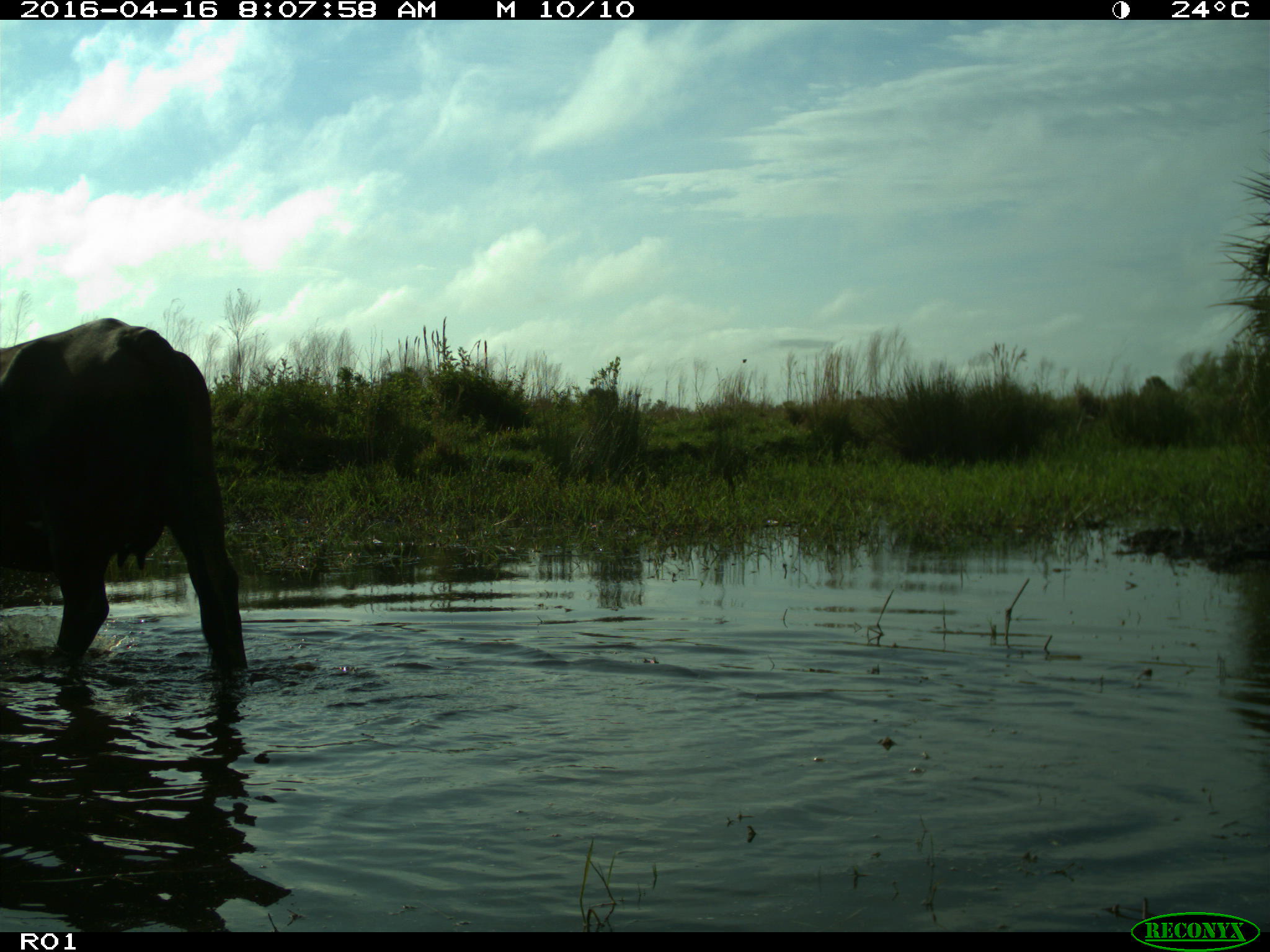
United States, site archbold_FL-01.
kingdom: Animalia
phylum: Chordata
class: Mammalia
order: Artiodactyla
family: Bovidae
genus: Bos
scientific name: Bos taurus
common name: domestic cow